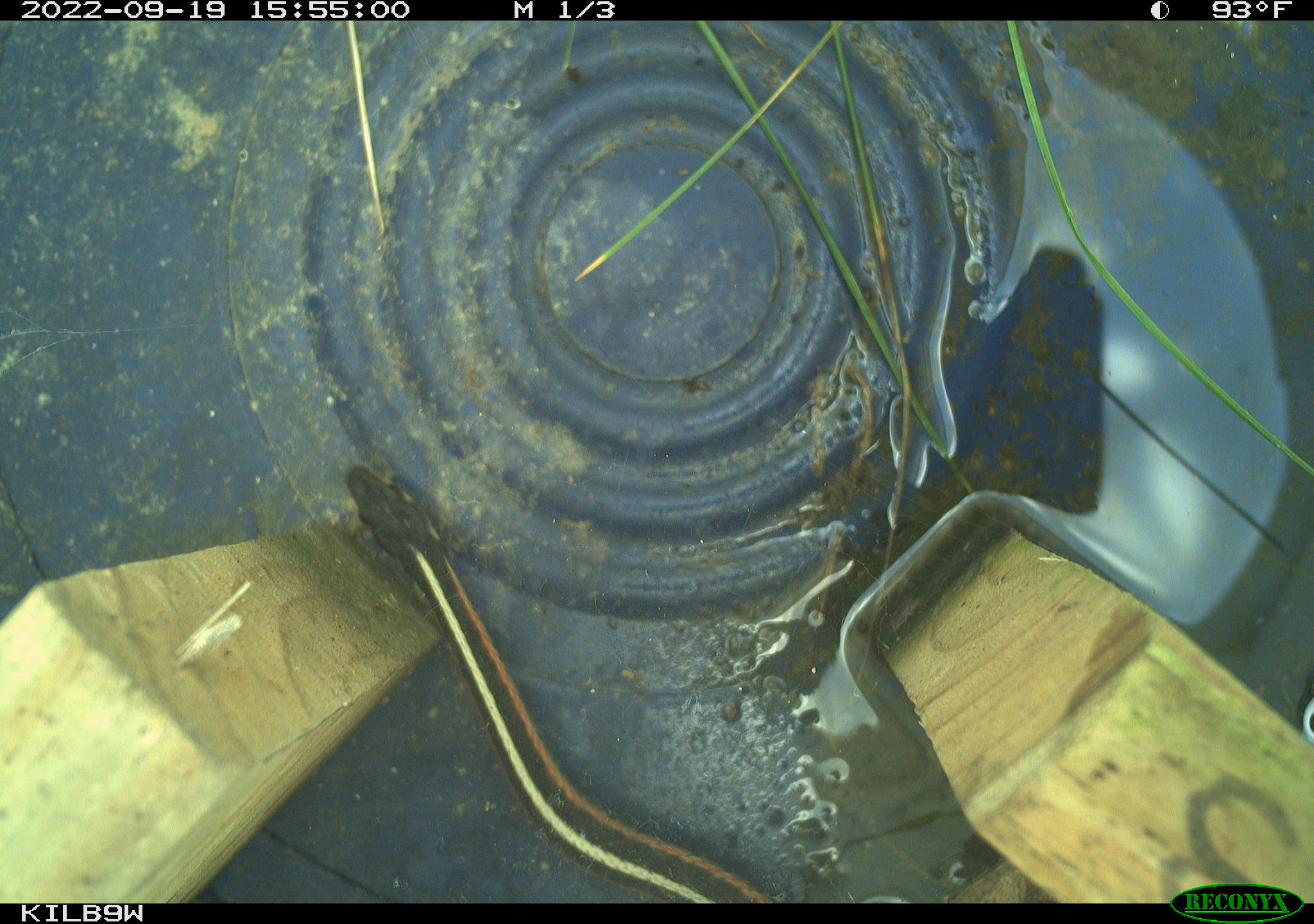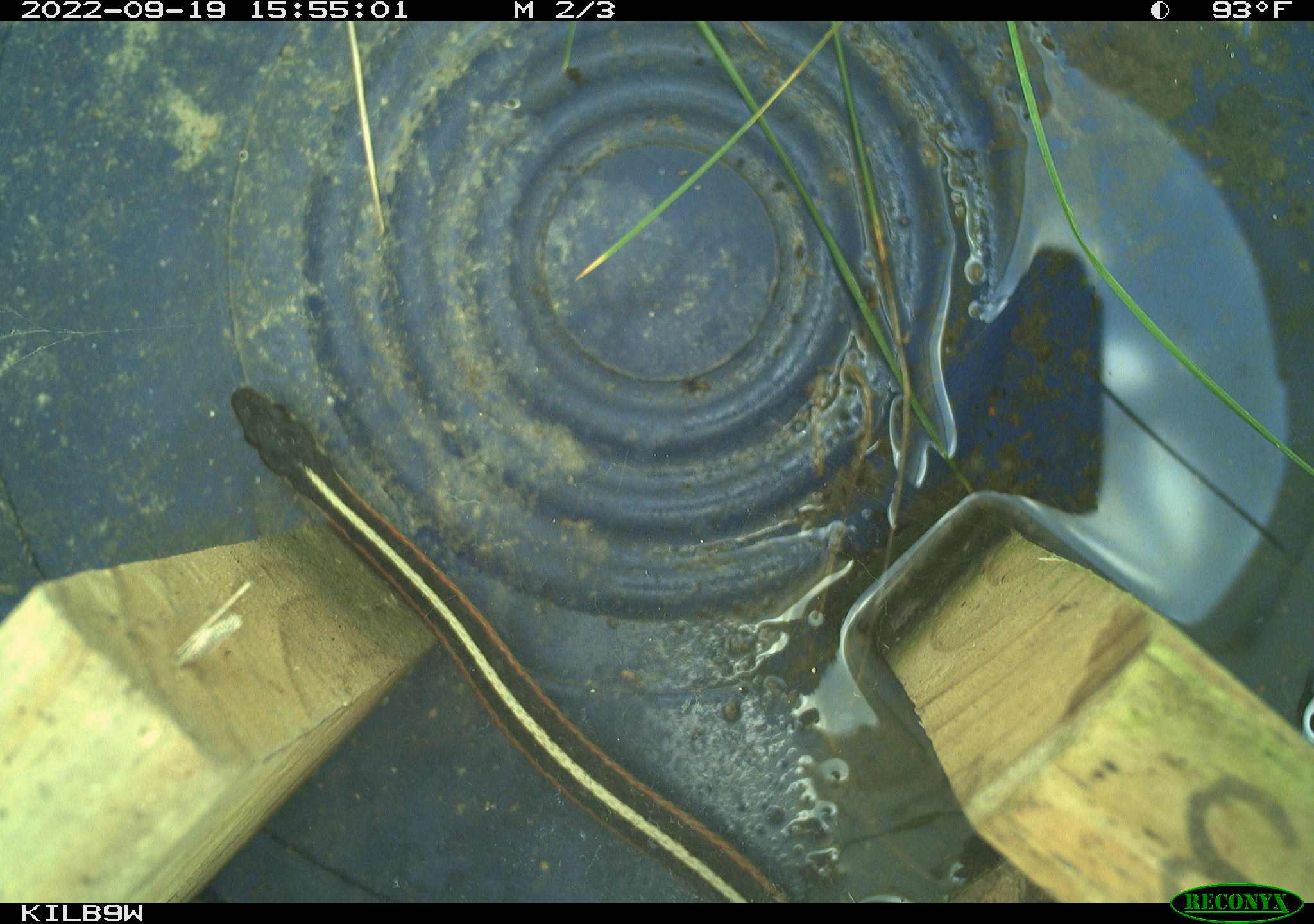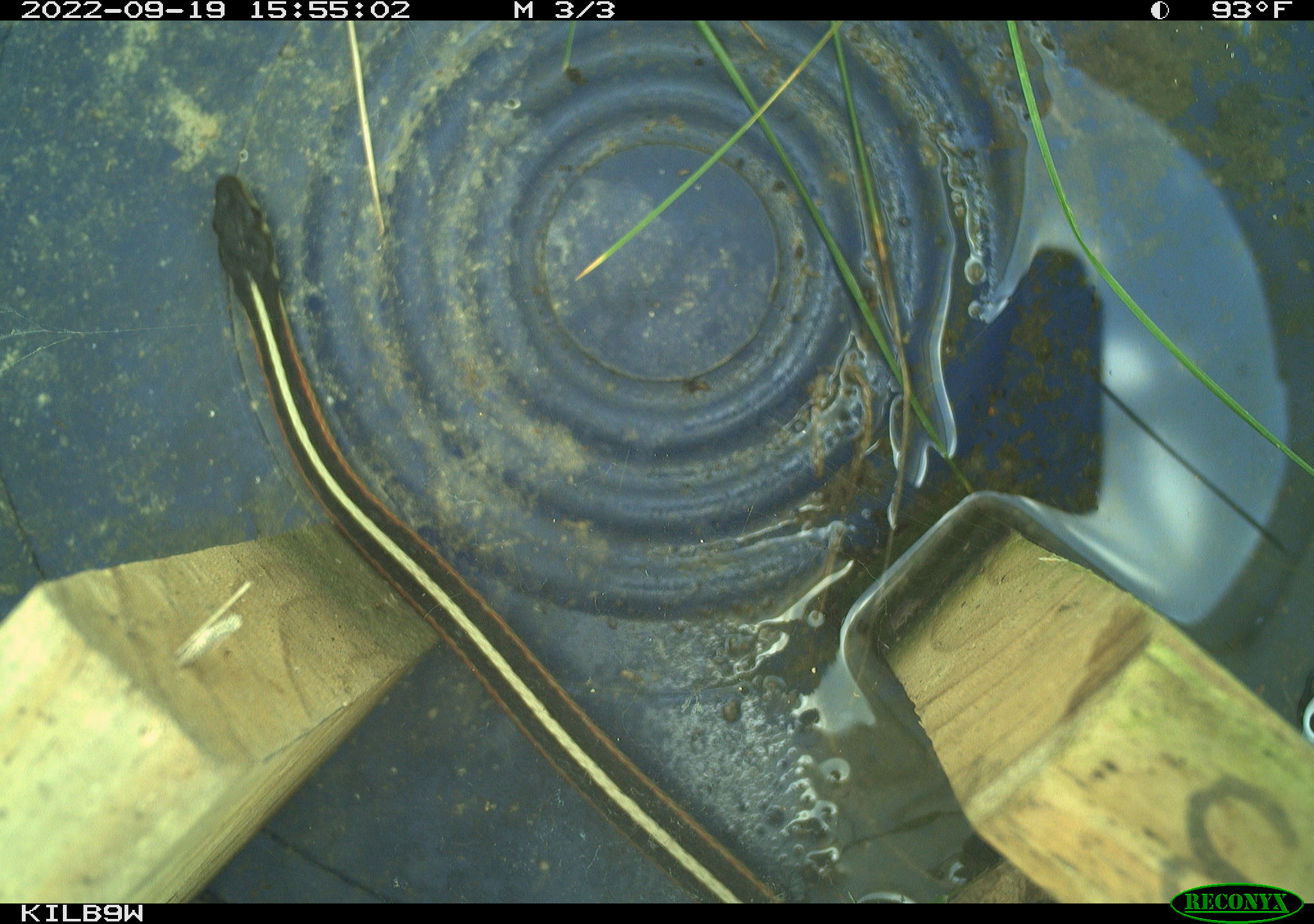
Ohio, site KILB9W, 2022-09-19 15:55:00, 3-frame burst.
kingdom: Animalia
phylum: Chordata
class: Reptilia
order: Squamata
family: Colubridae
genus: Thamnophis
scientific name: Thamnophis sirtalis sirtalis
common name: eastern gartersnake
Eastern gartersnake (Thamnophis sirtalis sirtalis).